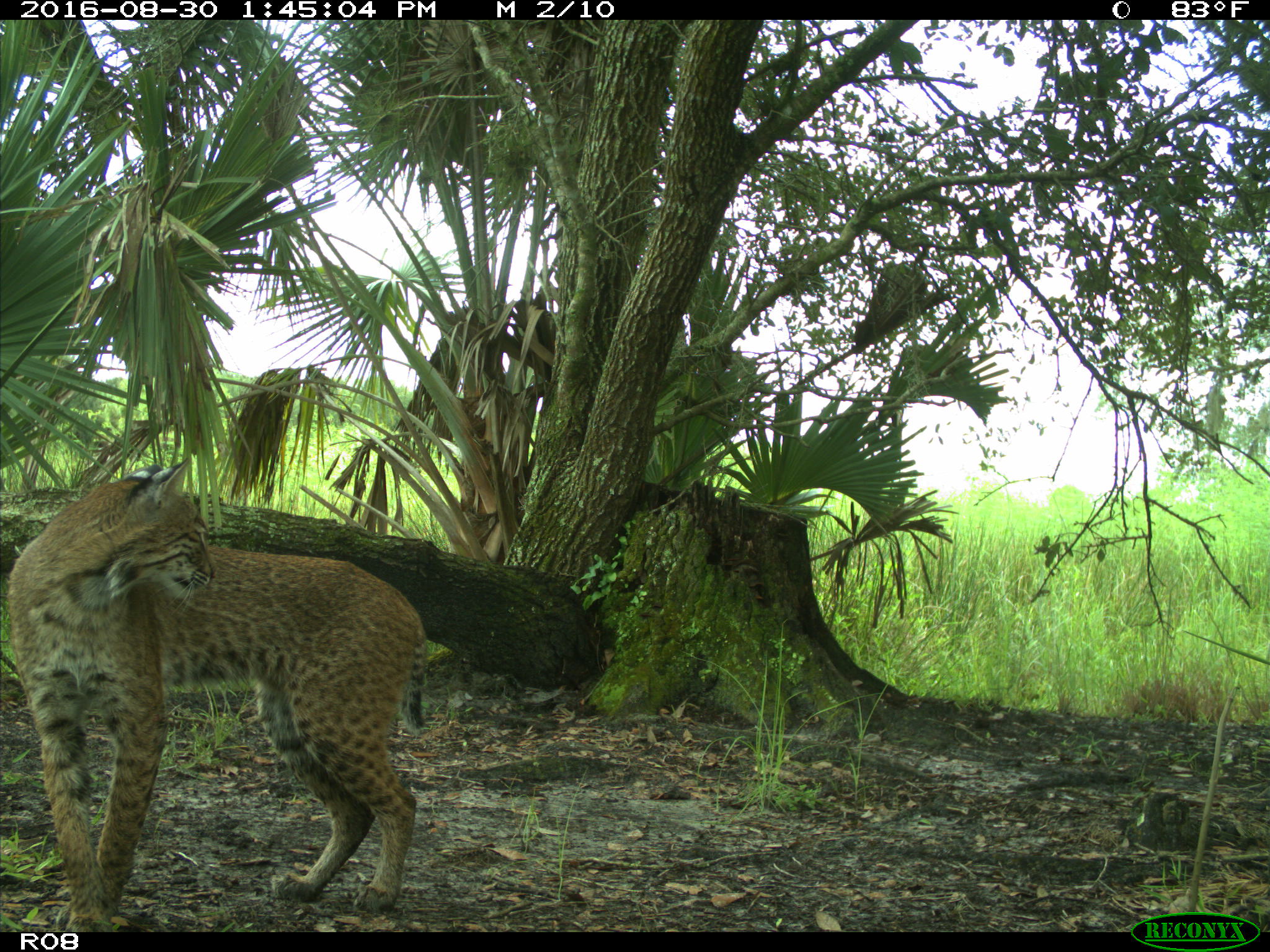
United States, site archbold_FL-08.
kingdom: Animalia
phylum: Chordata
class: Mammalia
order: Carnivora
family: Felidae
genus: Lynx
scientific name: Lynx rufus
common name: bobcat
Lynx rufus (bobcat).